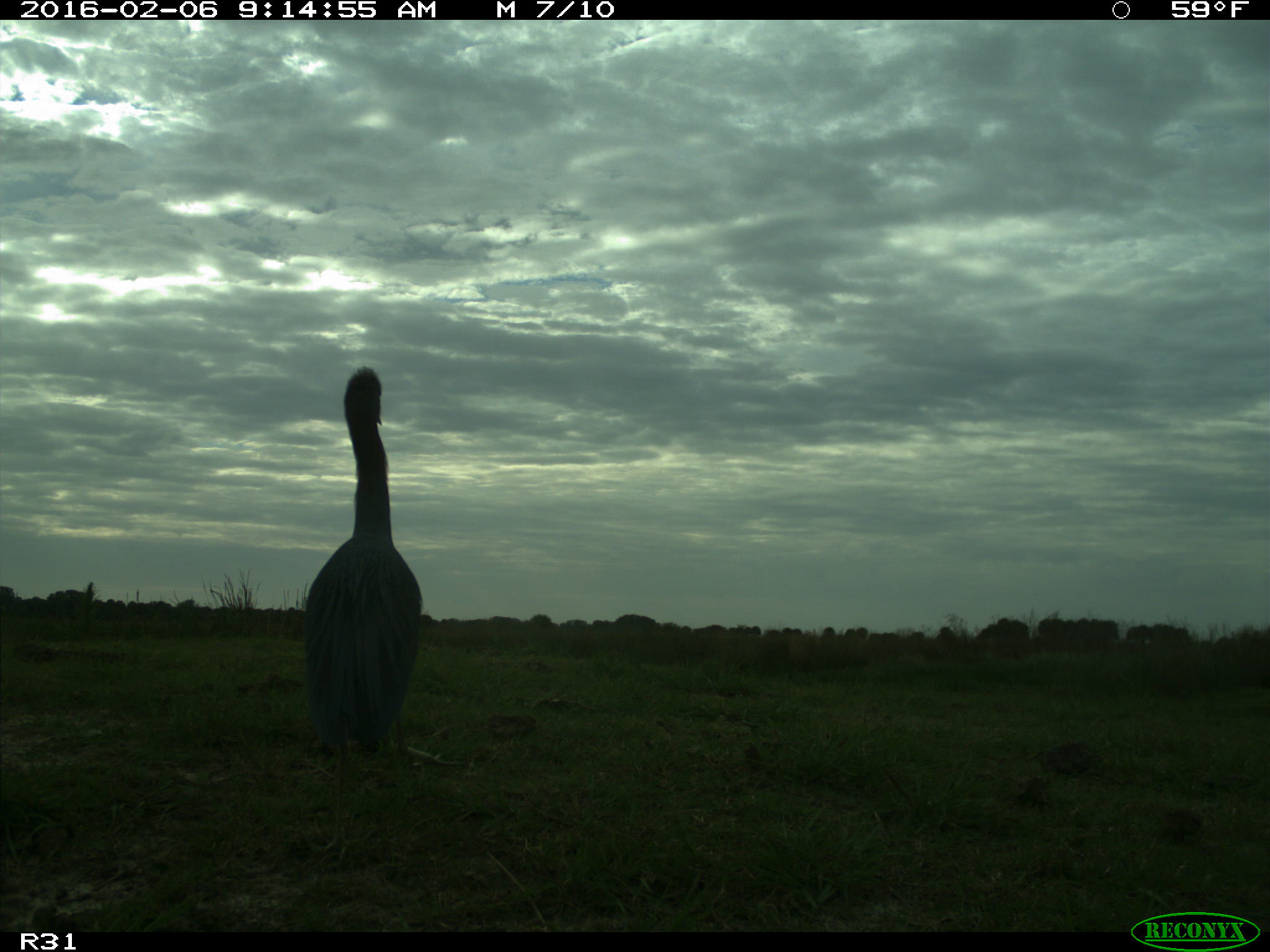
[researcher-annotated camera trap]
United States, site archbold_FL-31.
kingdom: Animalia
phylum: Chordata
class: Aves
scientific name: Aves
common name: birds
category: unidentified bird